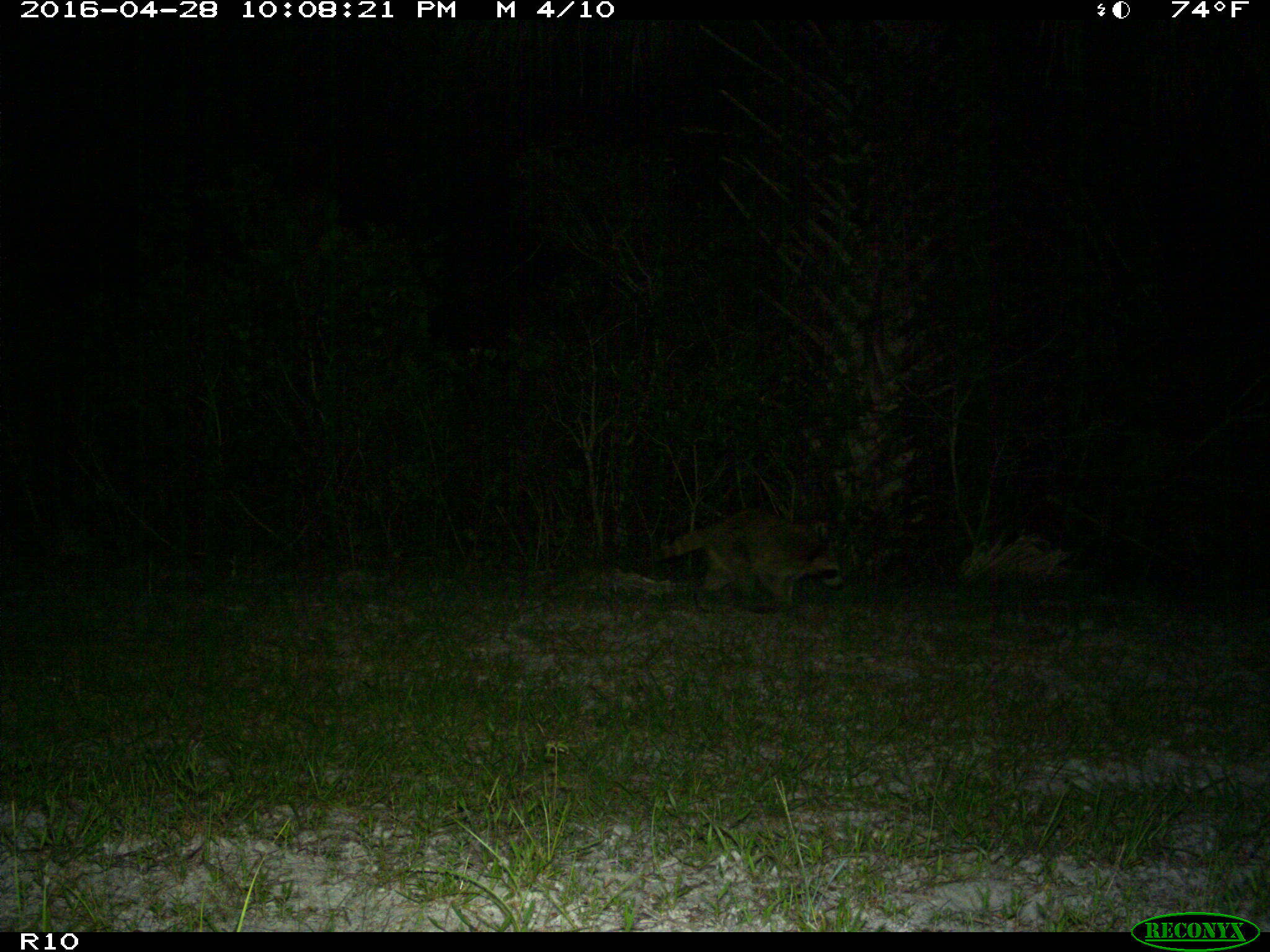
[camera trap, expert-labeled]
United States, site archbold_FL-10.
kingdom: Animalia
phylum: Chordata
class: Mammalia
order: Carnivora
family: Procyonidae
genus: Procyon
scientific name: Procyon lotor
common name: common raccoon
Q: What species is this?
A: Procyon lotor (common raccoon).